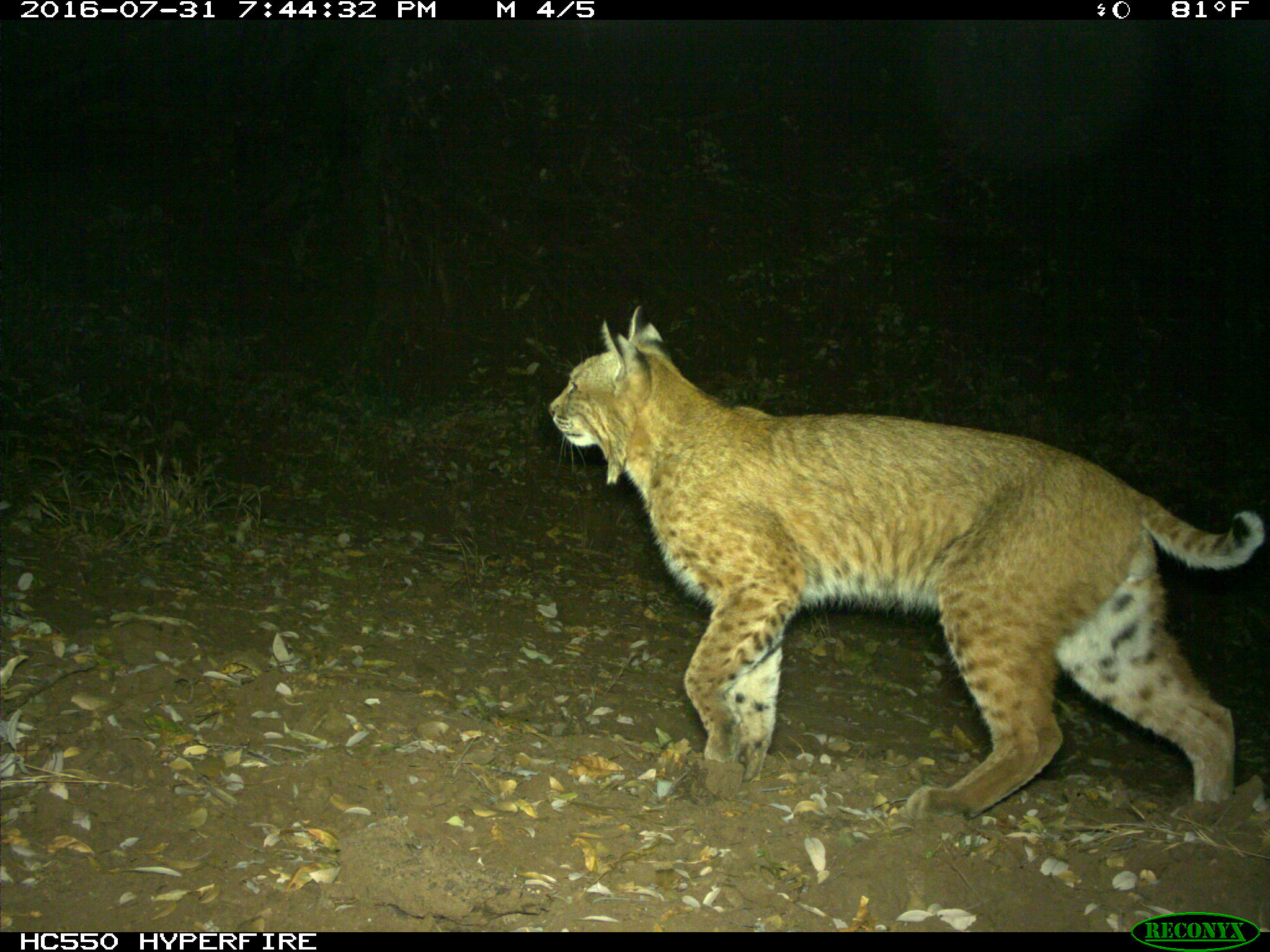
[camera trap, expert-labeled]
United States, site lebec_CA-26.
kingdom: Animalia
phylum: Chordata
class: Mammalia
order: Carnivora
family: Felidae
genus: Lynx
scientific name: Lynx rufus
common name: bobcat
Lynx rufus (bobcat).